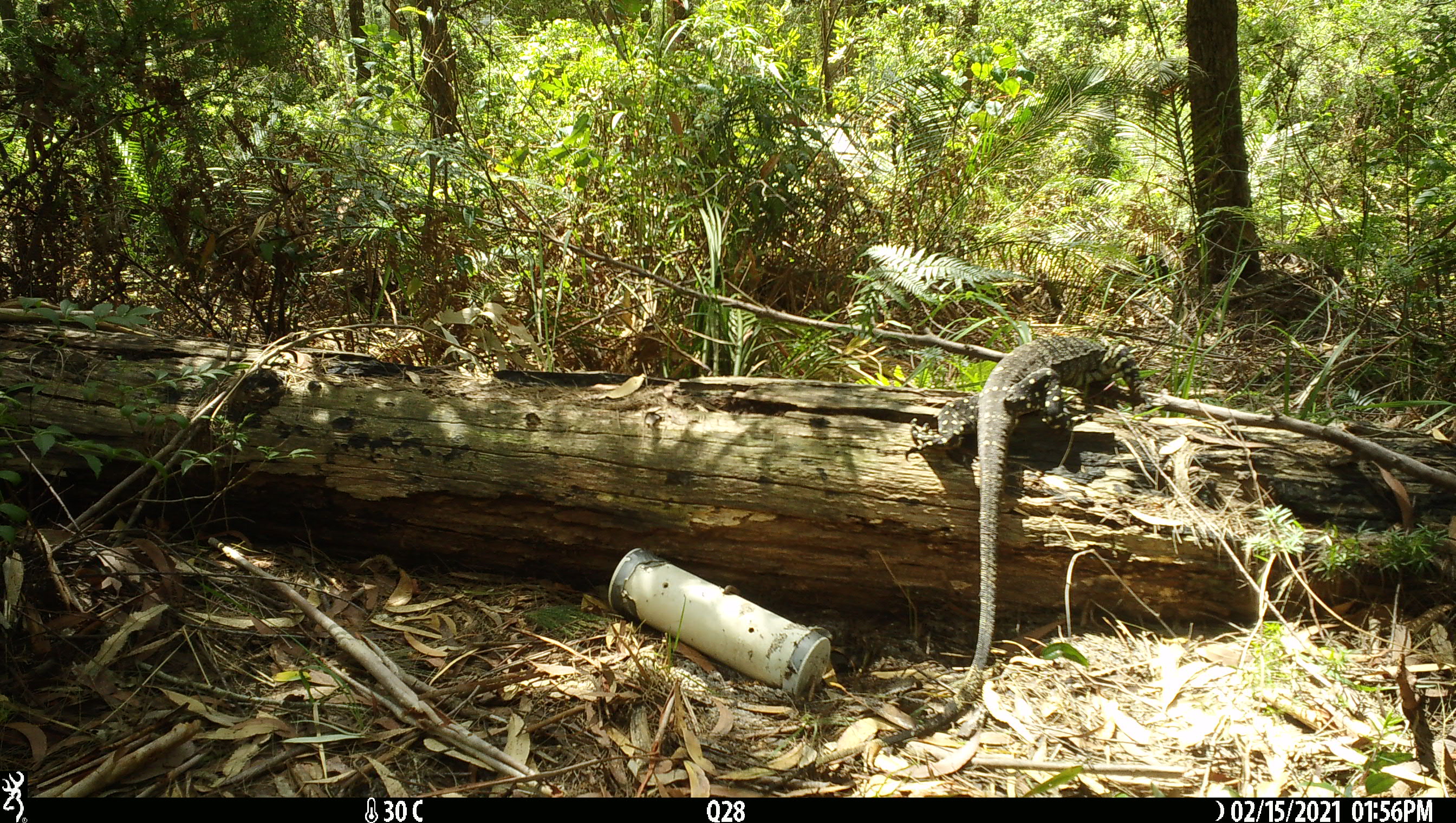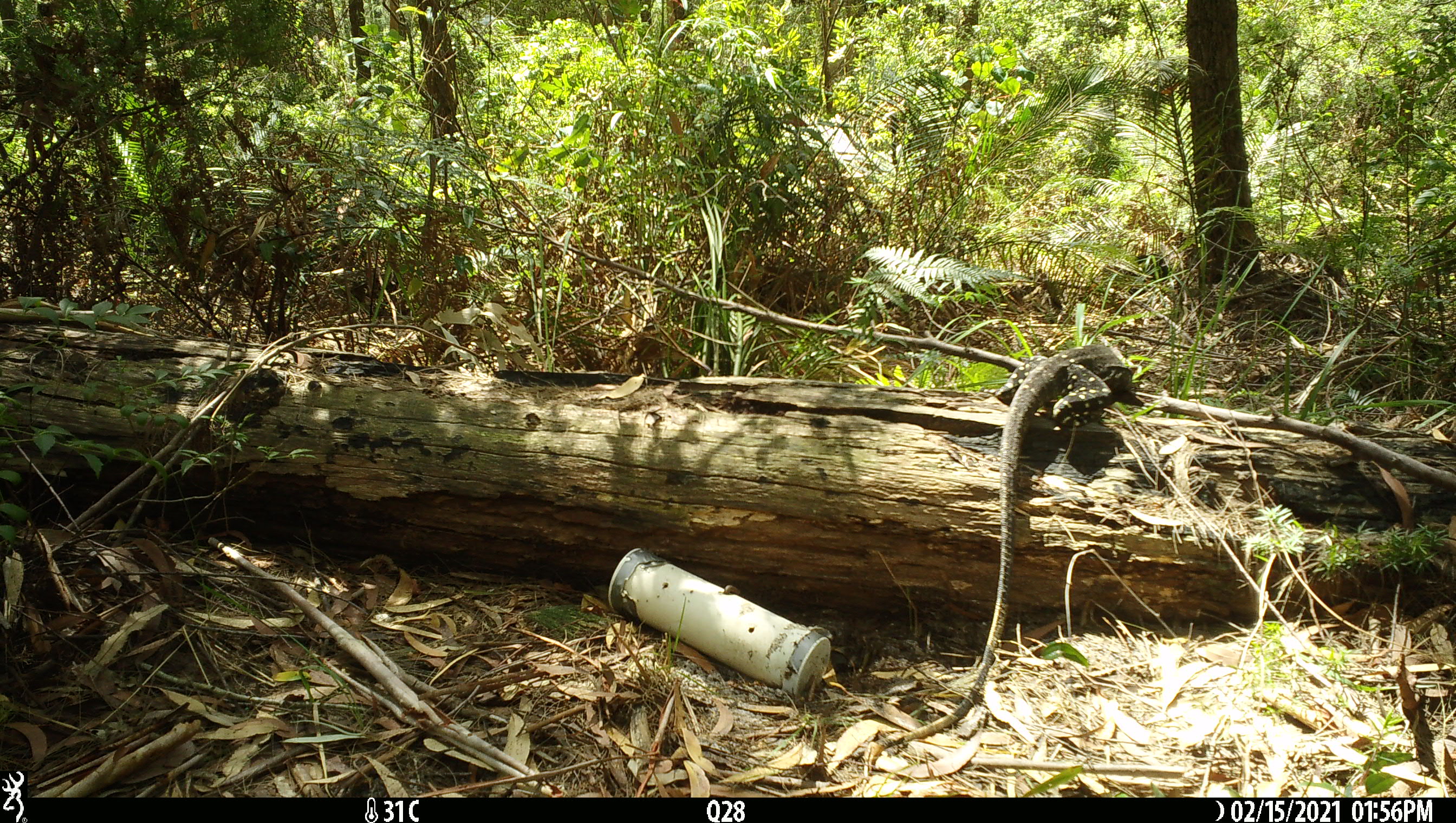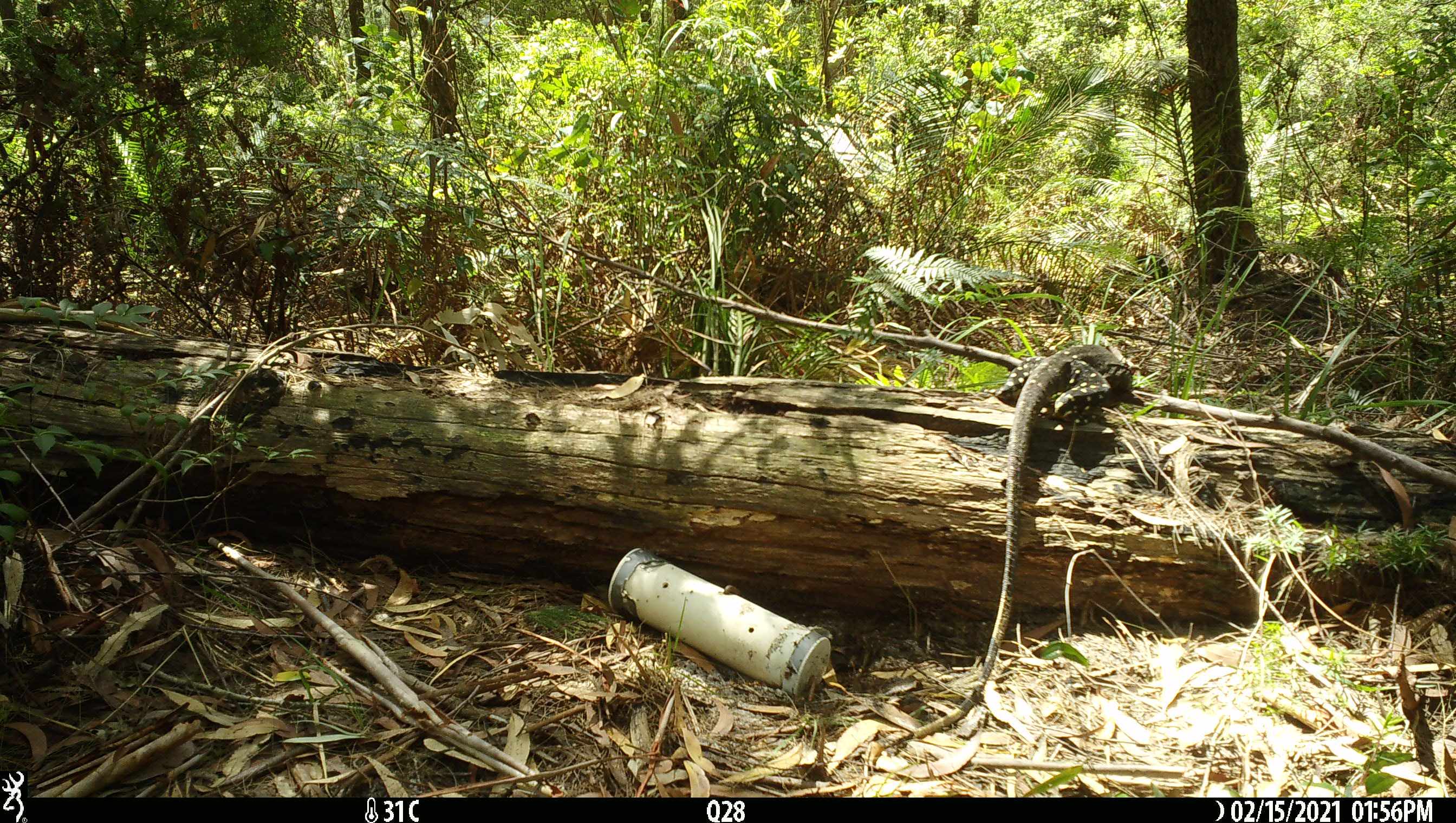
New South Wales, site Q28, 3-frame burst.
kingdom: Animalia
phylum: Chordata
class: Reptilia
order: Squamata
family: Varanidae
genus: Varanus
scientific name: Varanus varius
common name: lace monitor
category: goanna